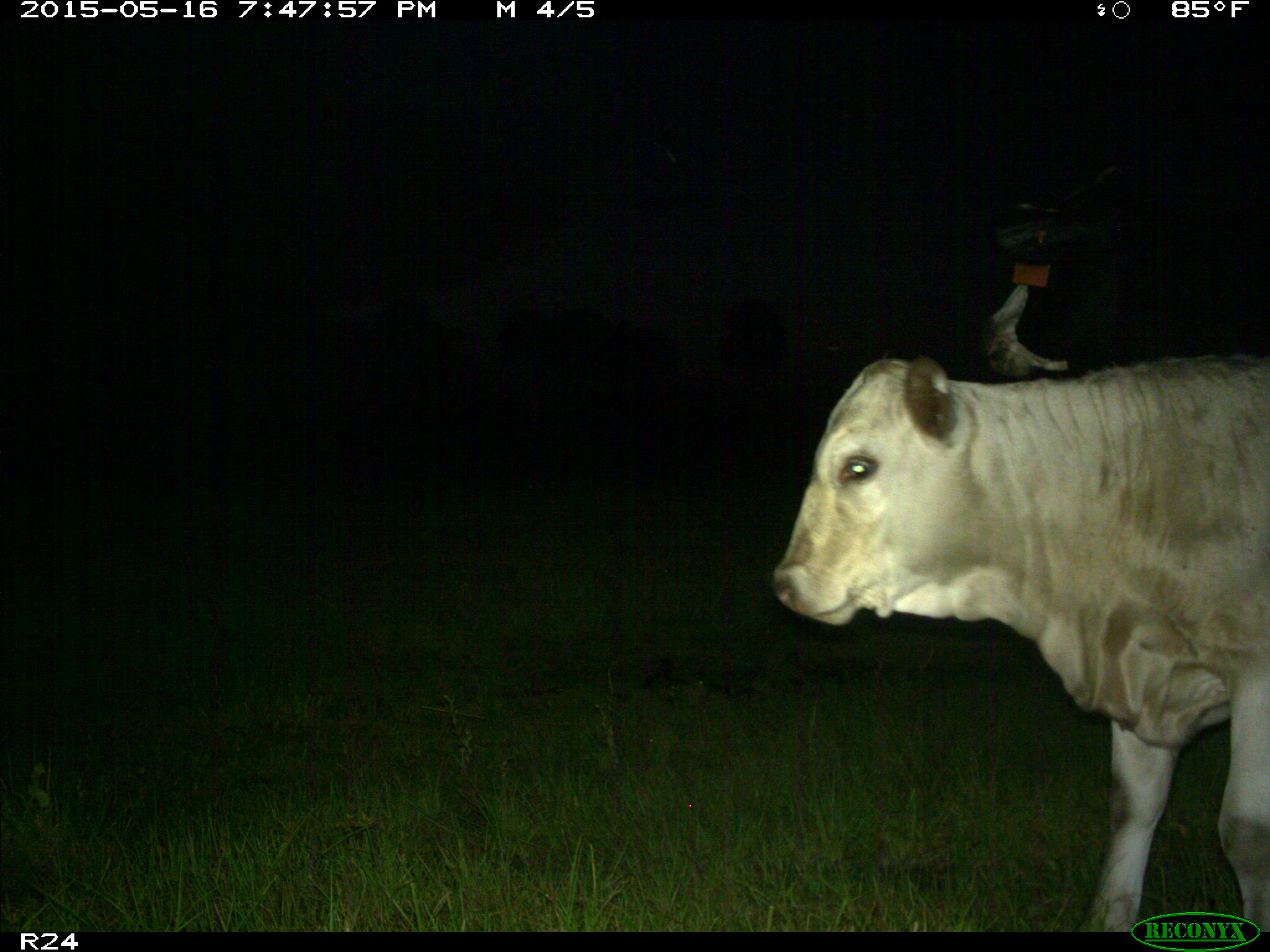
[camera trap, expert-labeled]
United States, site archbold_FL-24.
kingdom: Animalia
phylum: Chordata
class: Mammalia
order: Artiodactyla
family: Bovidae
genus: Bos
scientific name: Bos taurus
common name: domestic cow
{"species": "Bos taurus (domestic cow)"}